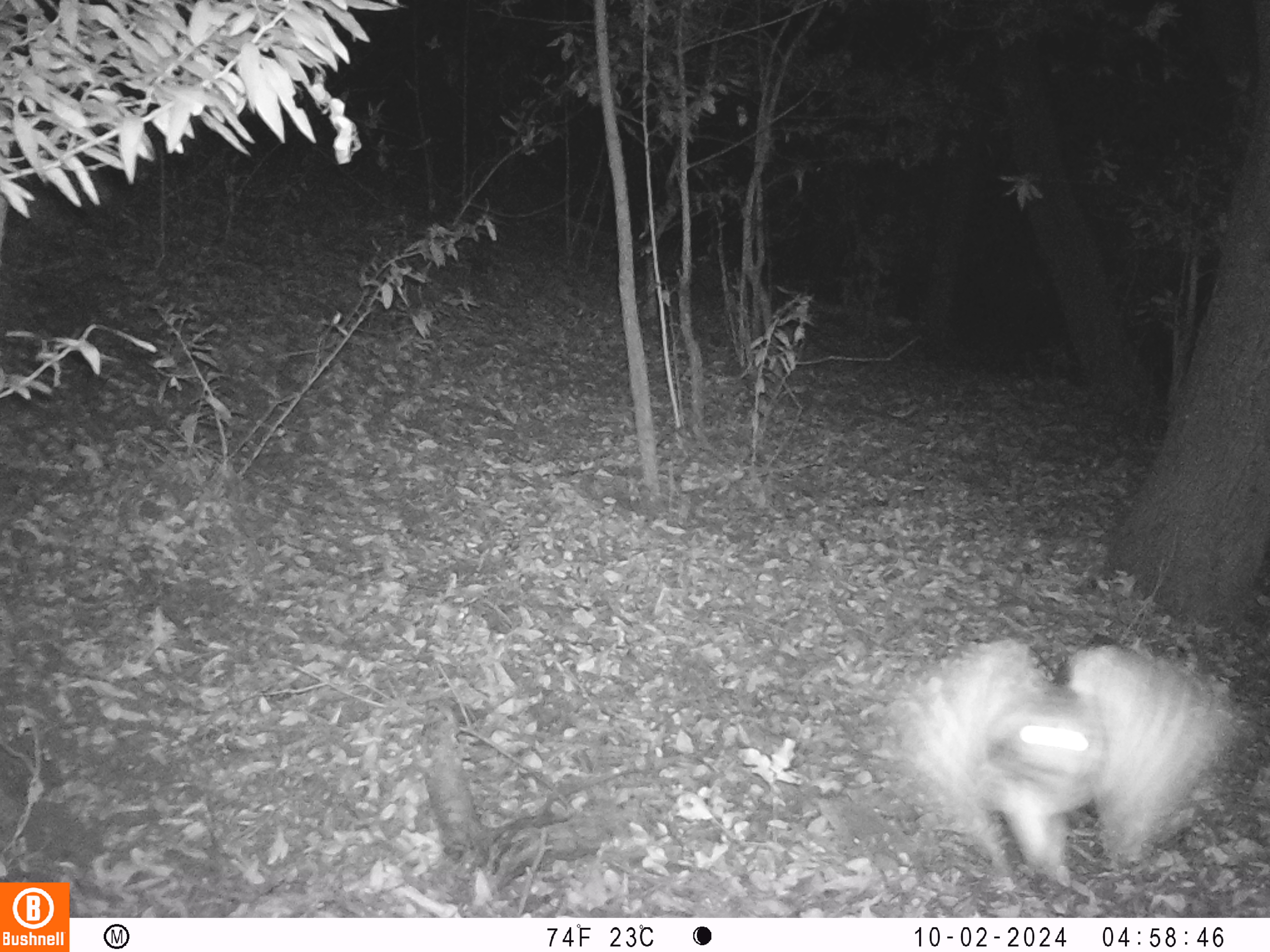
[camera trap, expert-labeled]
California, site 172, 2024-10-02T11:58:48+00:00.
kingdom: Animalia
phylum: Chordata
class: Aves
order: Strigiformes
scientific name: Strigiformes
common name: owl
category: unknown owl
Unknown owl (owl) (Strigiformes).